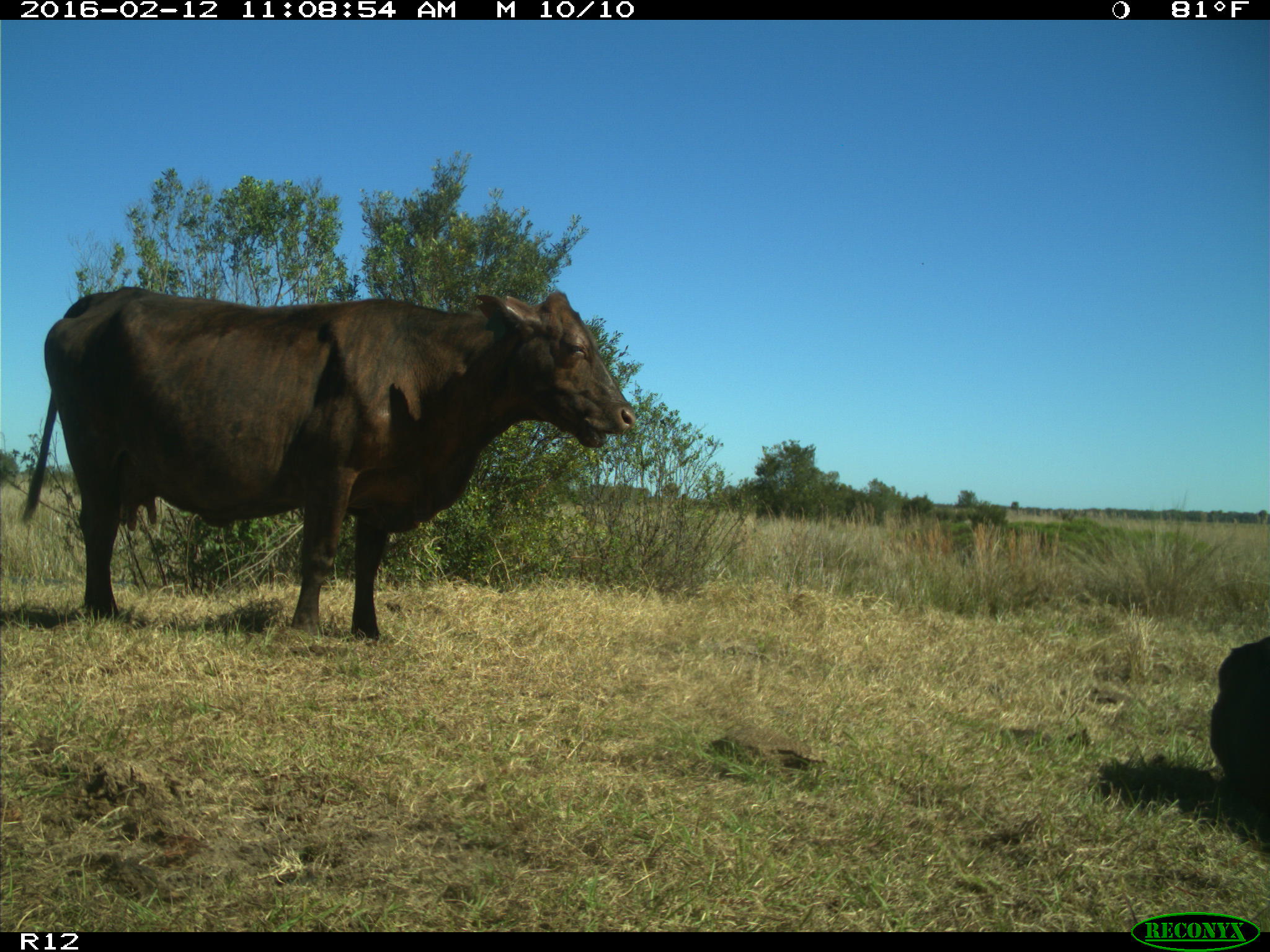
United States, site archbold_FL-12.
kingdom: Animalia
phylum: Chordata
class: Mammalia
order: Artiodactyla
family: Bovidae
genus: Bos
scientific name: Bos taurus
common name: domestic cow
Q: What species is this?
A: Bos taurus (domestic cow).